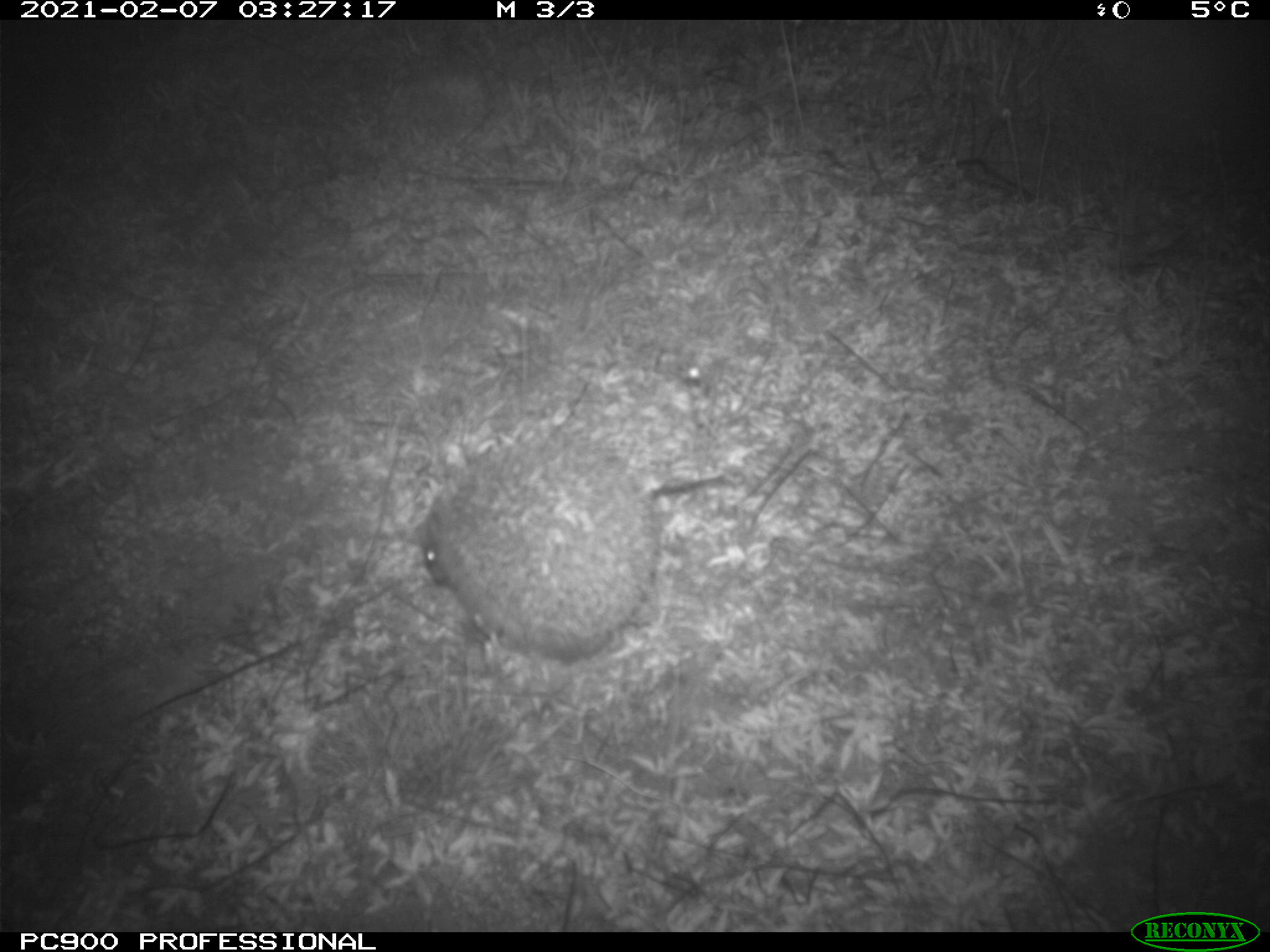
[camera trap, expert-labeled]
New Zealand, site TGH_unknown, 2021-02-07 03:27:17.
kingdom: Animalia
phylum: Chordata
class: Mammalia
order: Eulipotyphla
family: Erinaceidae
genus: Erinaceus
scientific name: Erinaceus europaeus europaeus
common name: european hedgehog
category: hedgehog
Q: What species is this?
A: Hedgehog (european hedgehog) (Erinaceus europaeus europaeus).